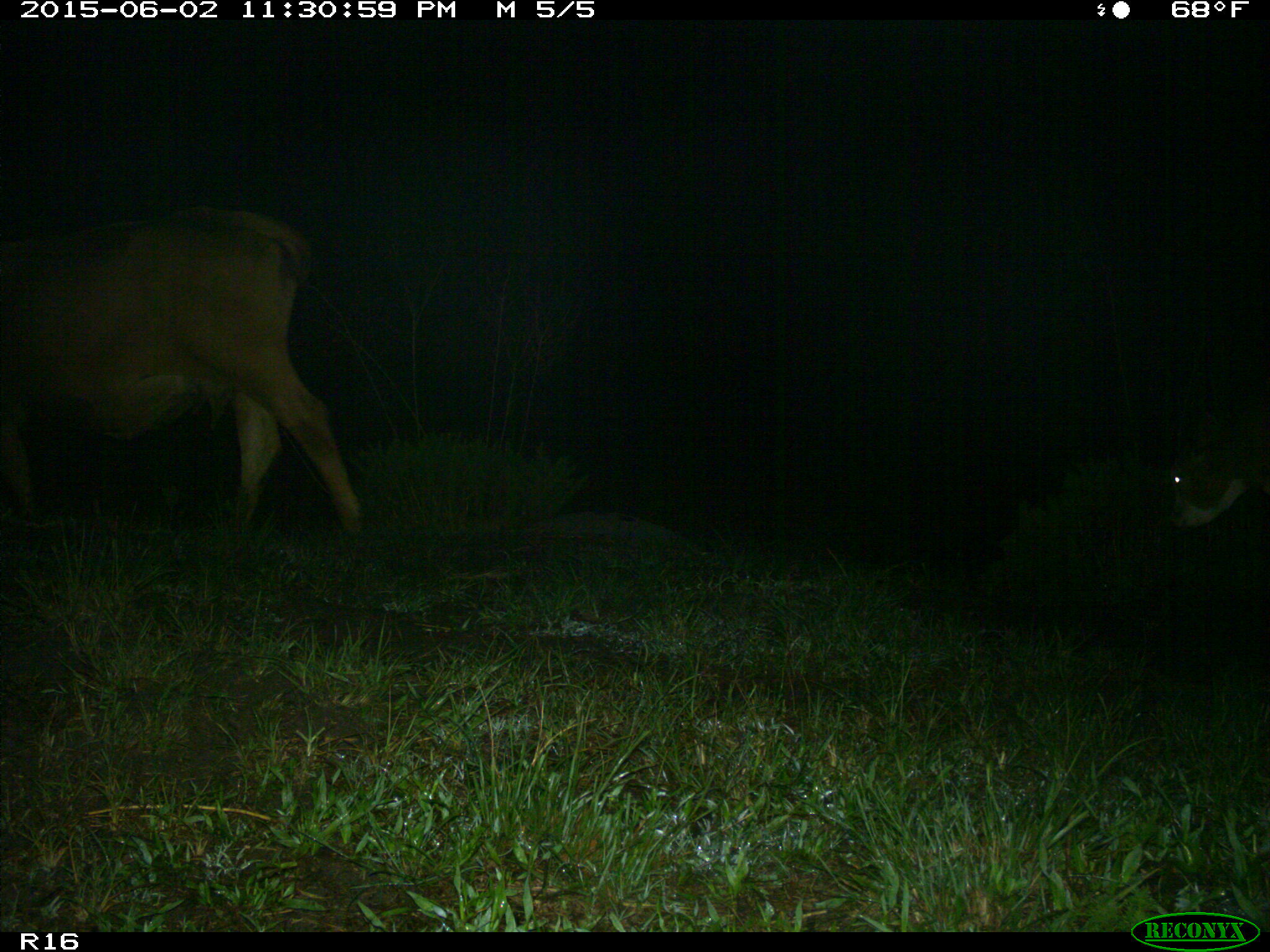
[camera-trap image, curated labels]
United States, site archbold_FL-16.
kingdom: Animalia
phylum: Chordata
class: Mammalia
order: Artiodactyla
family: Bovidae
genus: Bos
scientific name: Bos taurus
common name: domestic cow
Bos taurus (domestic cow).